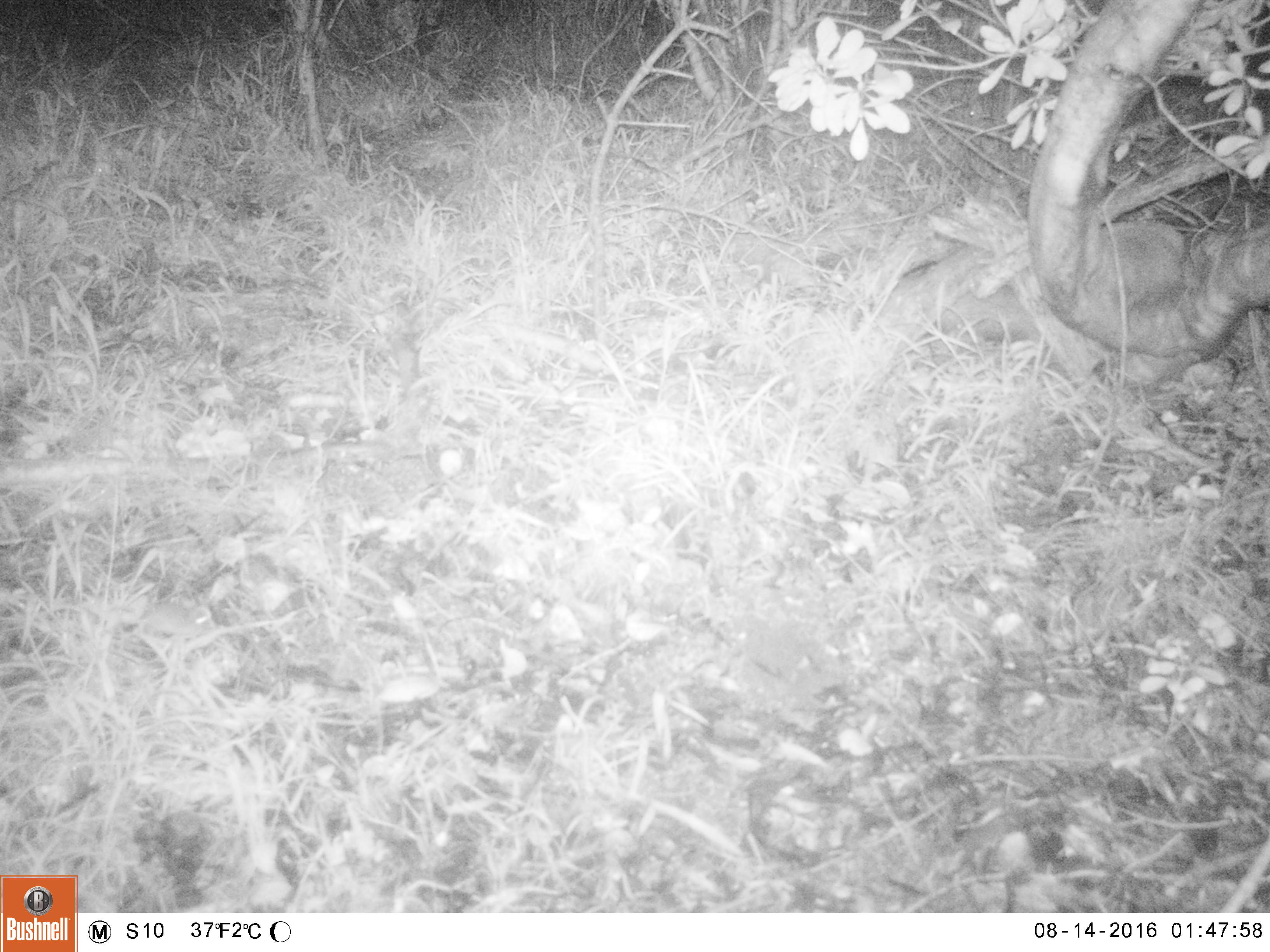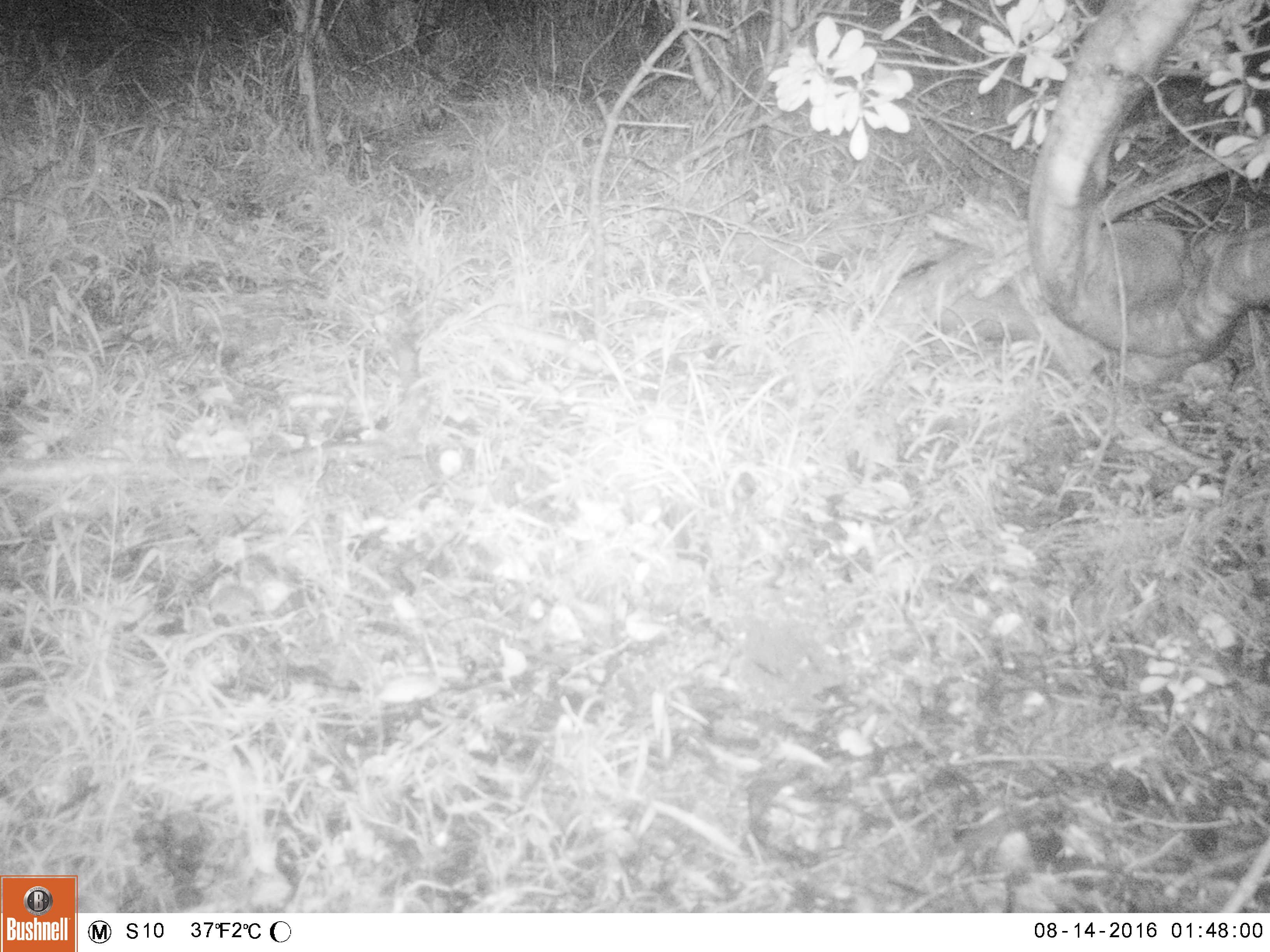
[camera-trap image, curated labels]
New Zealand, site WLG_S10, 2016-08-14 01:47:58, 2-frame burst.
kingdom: Animalia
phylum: Chordata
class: Mammalia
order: Rodentia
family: Muridae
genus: Mus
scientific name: Mus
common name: mouse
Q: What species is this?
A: Mouse (Mus).